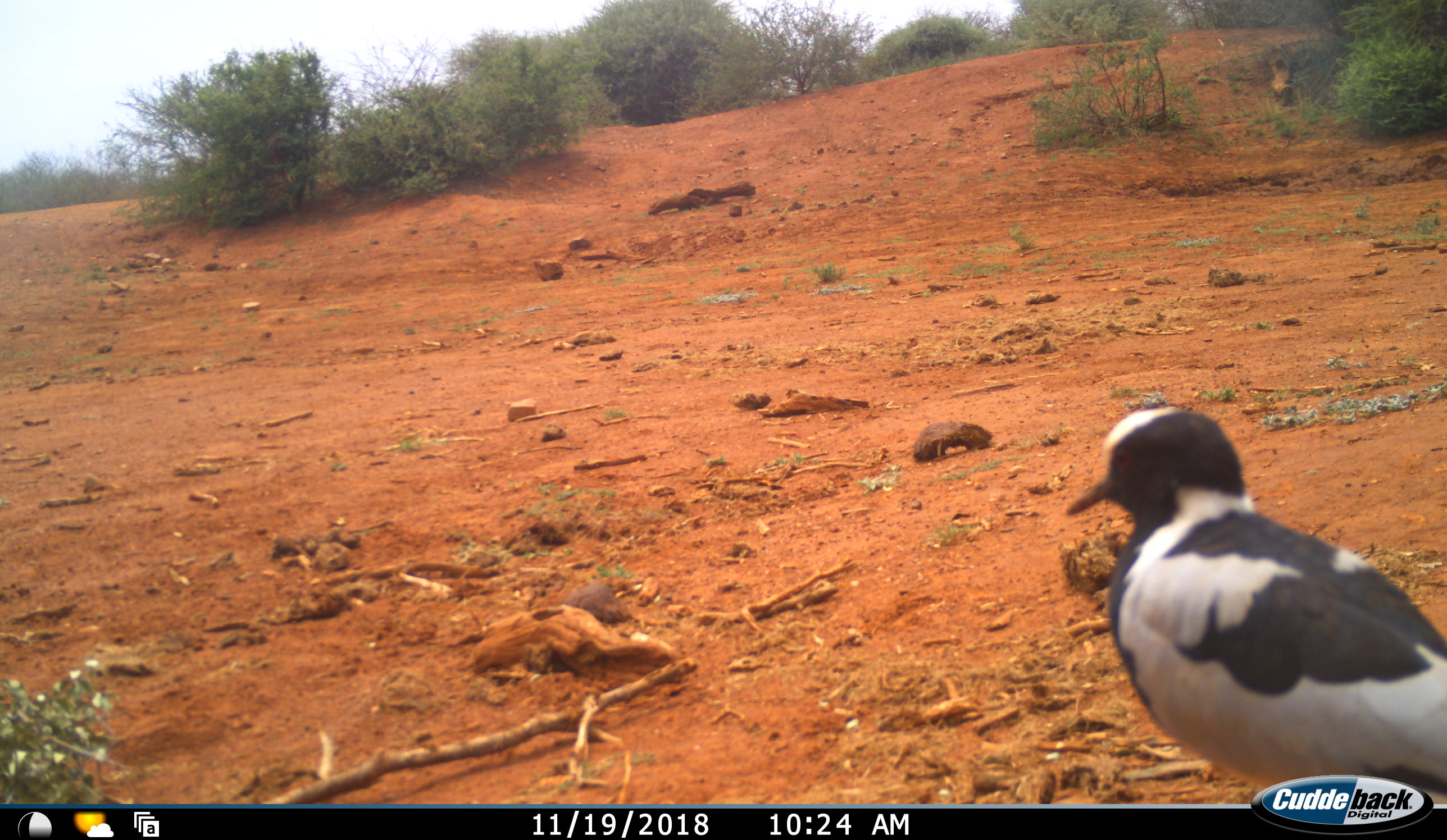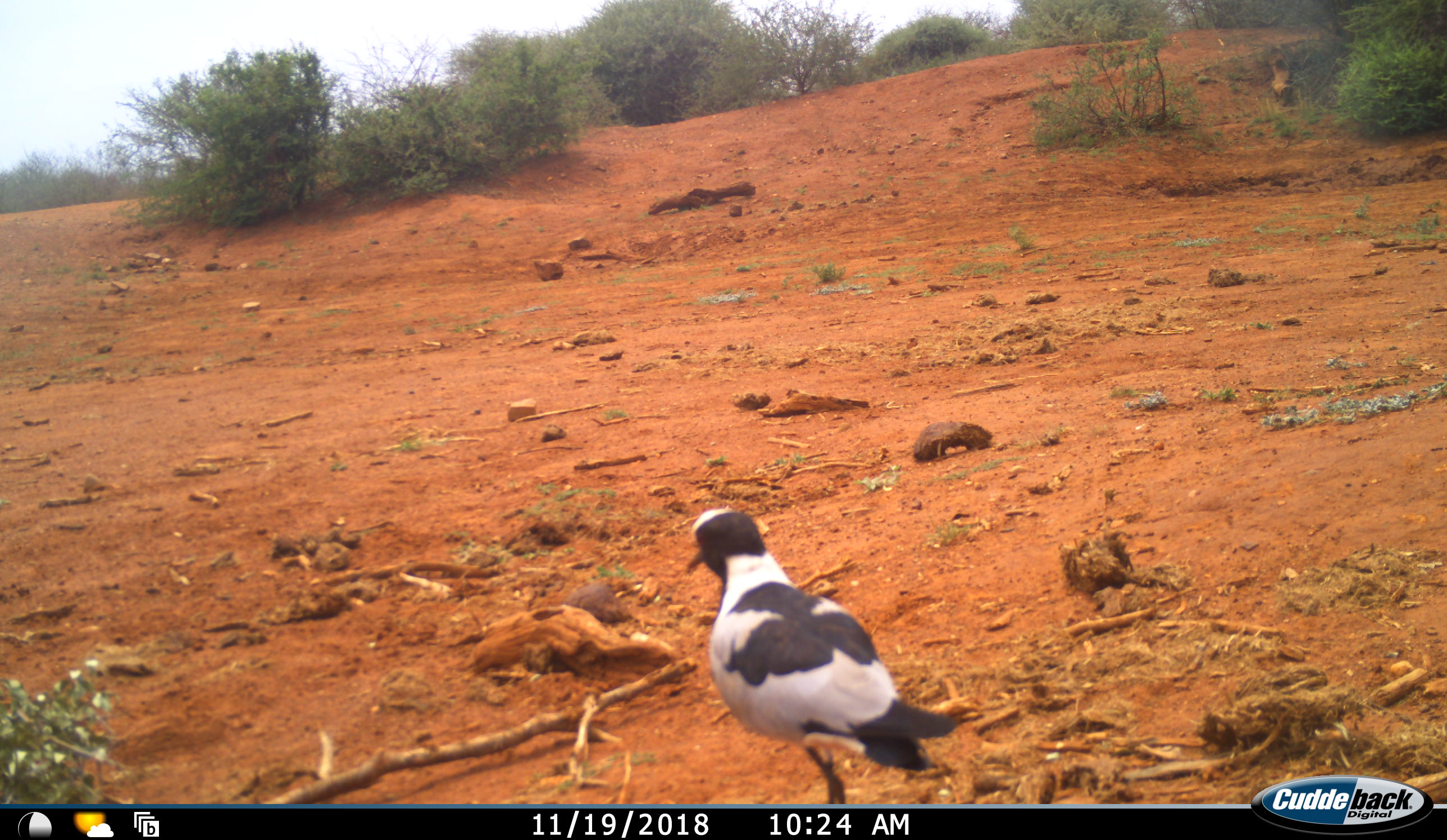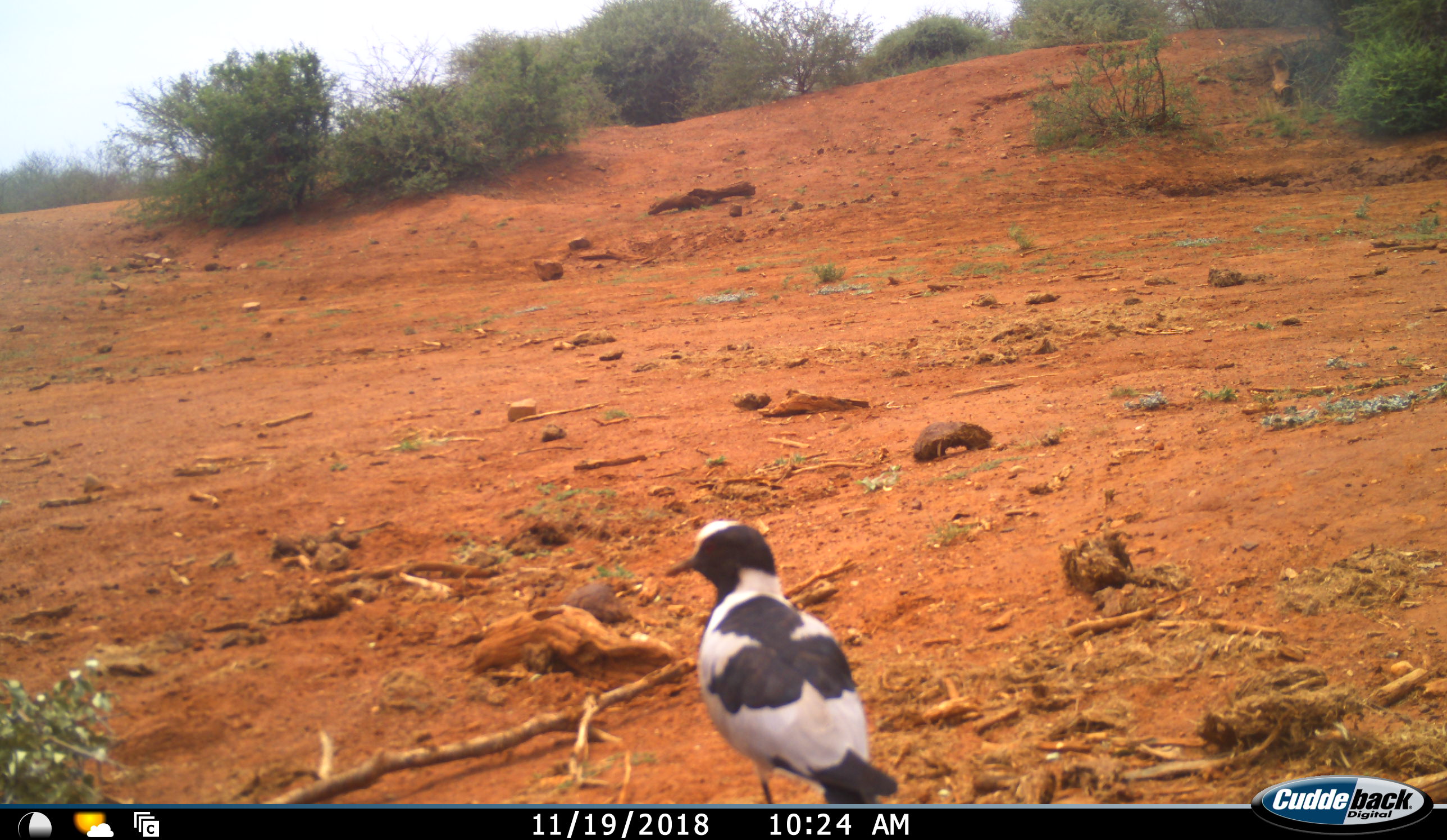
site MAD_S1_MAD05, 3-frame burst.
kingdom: Animalia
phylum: Chordata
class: Aves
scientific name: Aves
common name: bird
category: birdother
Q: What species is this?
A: Birdother (bird) (Aves).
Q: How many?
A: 1.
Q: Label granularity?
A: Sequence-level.